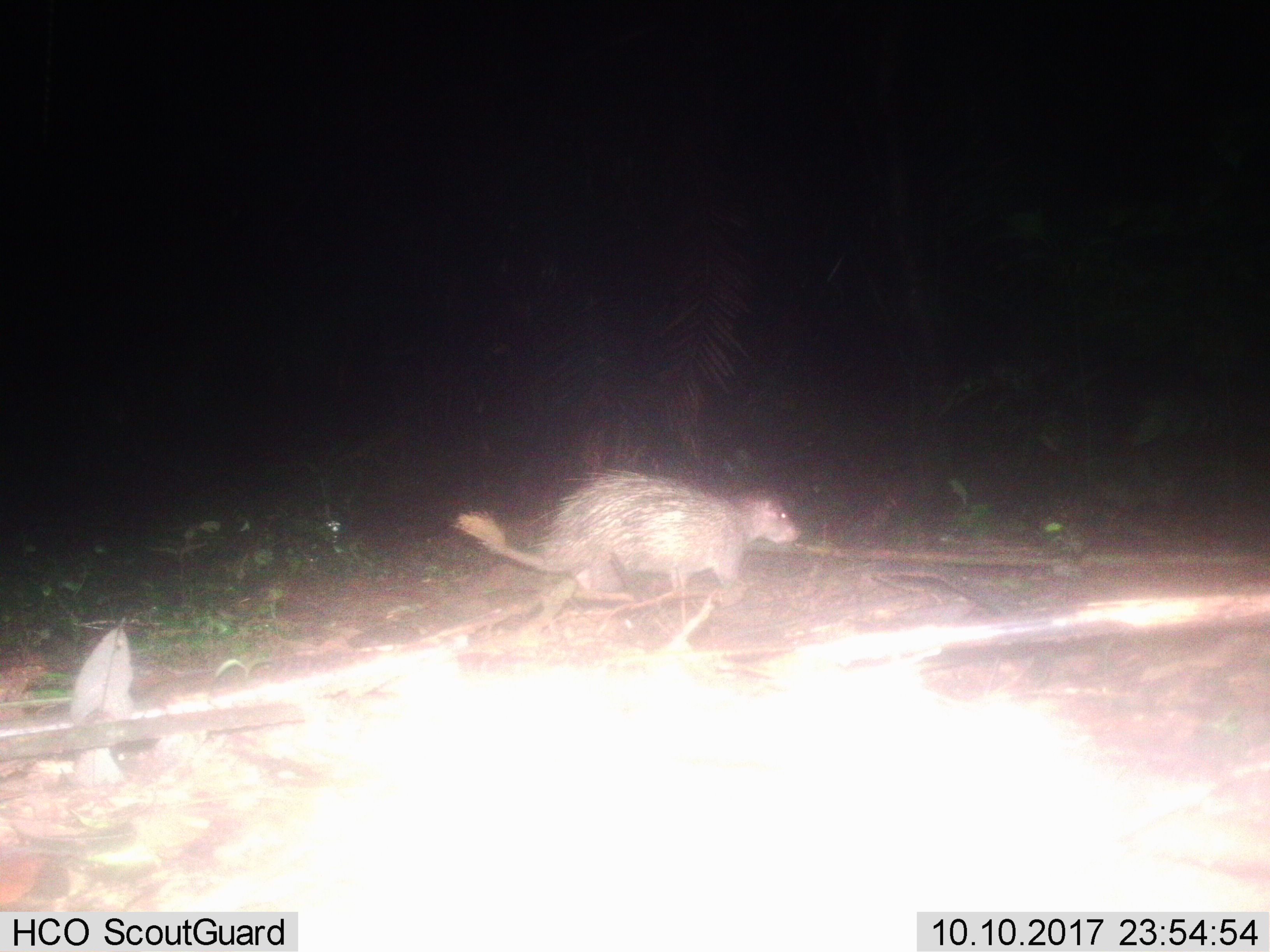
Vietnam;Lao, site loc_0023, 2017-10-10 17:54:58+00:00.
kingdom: Animalia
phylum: Chordata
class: Mammalia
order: Rodentia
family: Hystricidae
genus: Atherurus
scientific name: Atherurus macrourus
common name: asiatic brush-tailed porcupine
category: asiatic brush tailed porcupine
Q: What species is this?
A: Asiatic brush tailed porcupine (asiatic brush-tailed porcupine) (Atherurus macrourus).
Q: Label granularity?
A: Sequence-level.